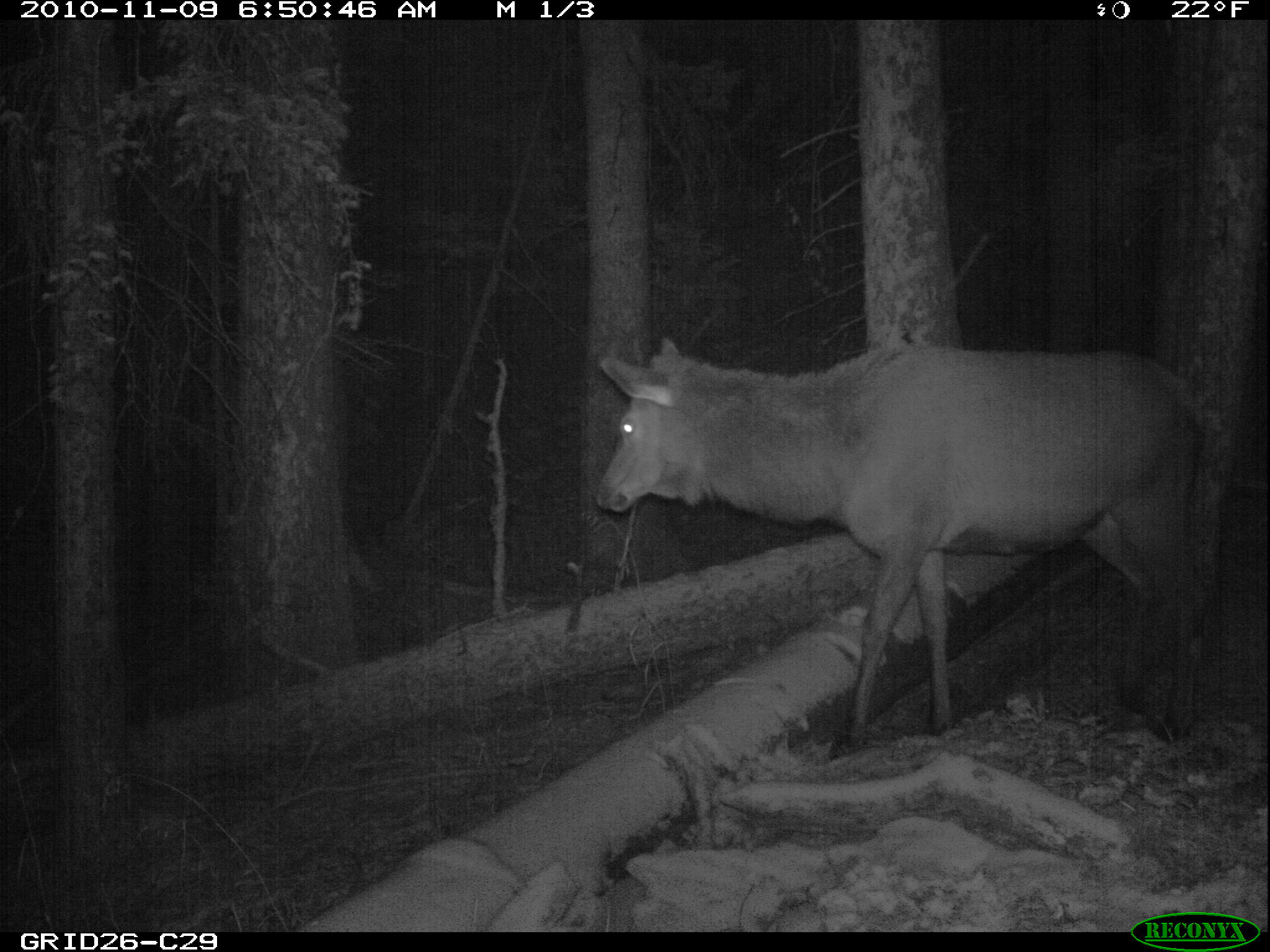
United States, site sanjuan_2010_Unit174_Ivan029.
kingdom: Animalia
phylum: Chordata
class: Mammalia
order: Artiodactyla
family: Cervidae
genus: Cervus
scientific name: Cervus elaphus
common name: red deer